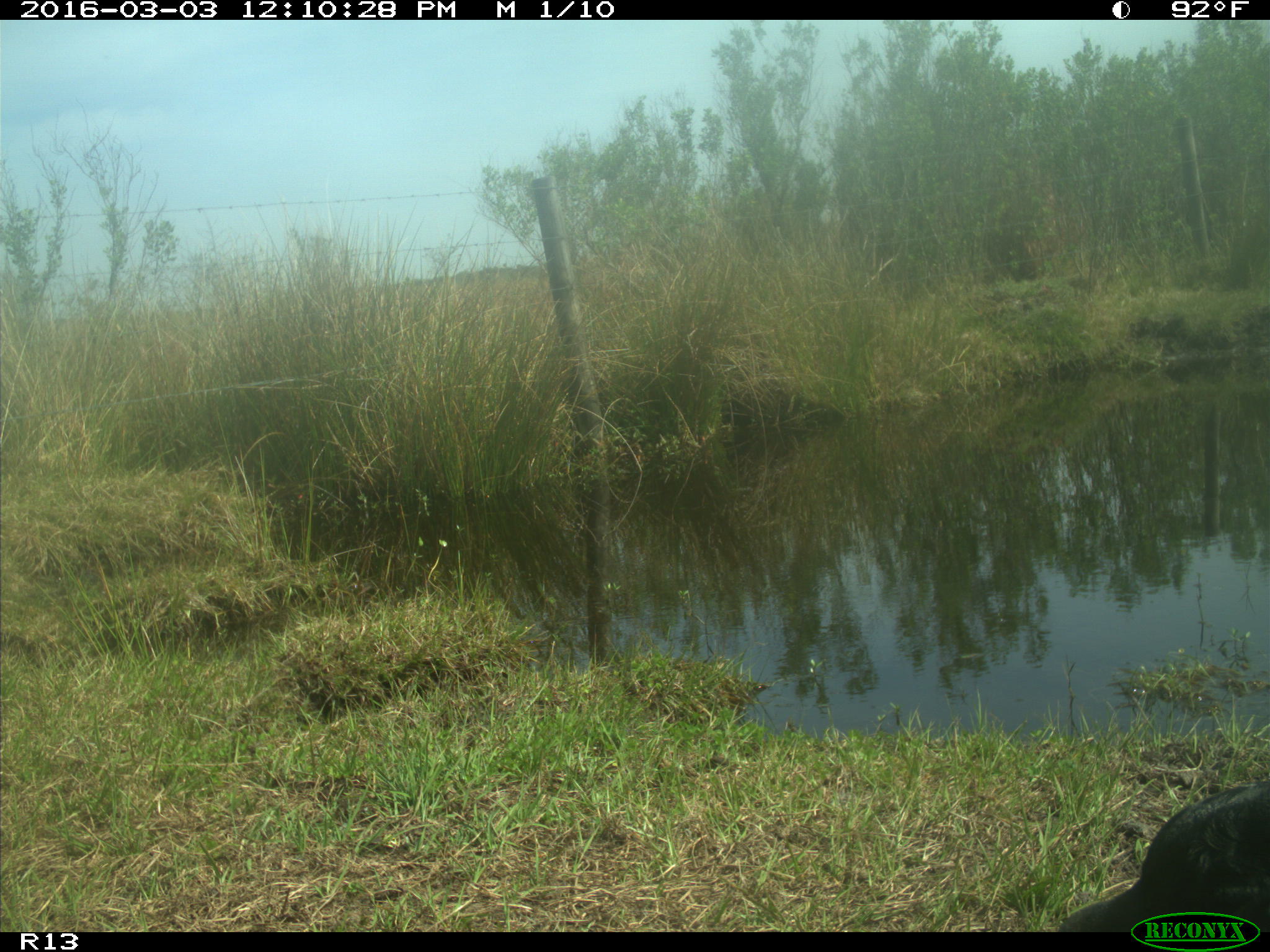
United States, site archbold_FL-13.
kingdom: Animalia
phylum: Chordata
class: Mammalia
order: Artiodactyla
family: Bovidae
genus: Bos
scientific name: Bos taurus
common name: domestic cow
Bos taurus (domestic cow).